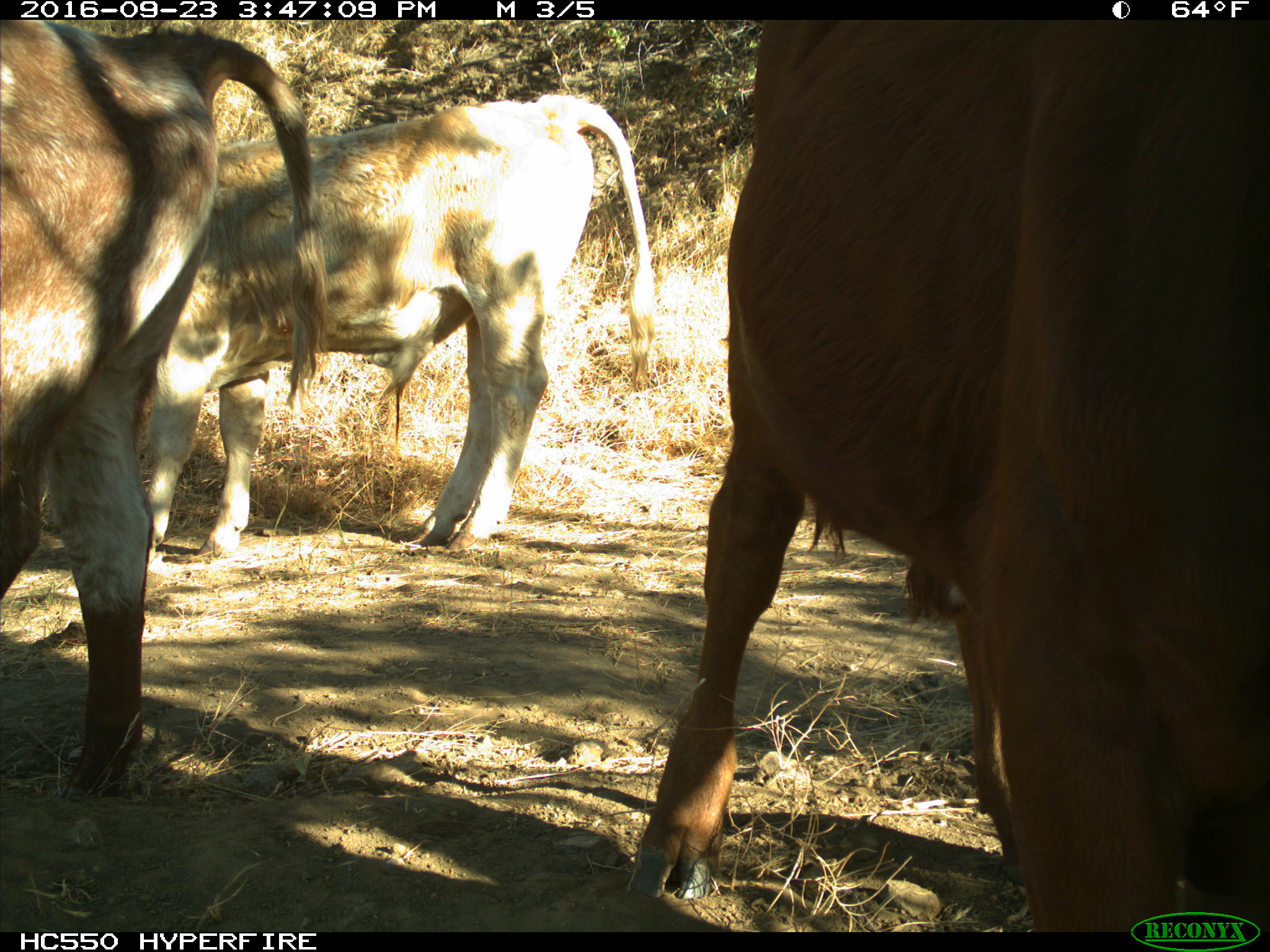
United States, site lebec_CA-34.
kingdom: Animalia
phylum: Chordata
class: Mammalia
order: Artiodactyla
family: Bovidae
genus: Bos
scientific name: Bos taurus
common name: domestic cow